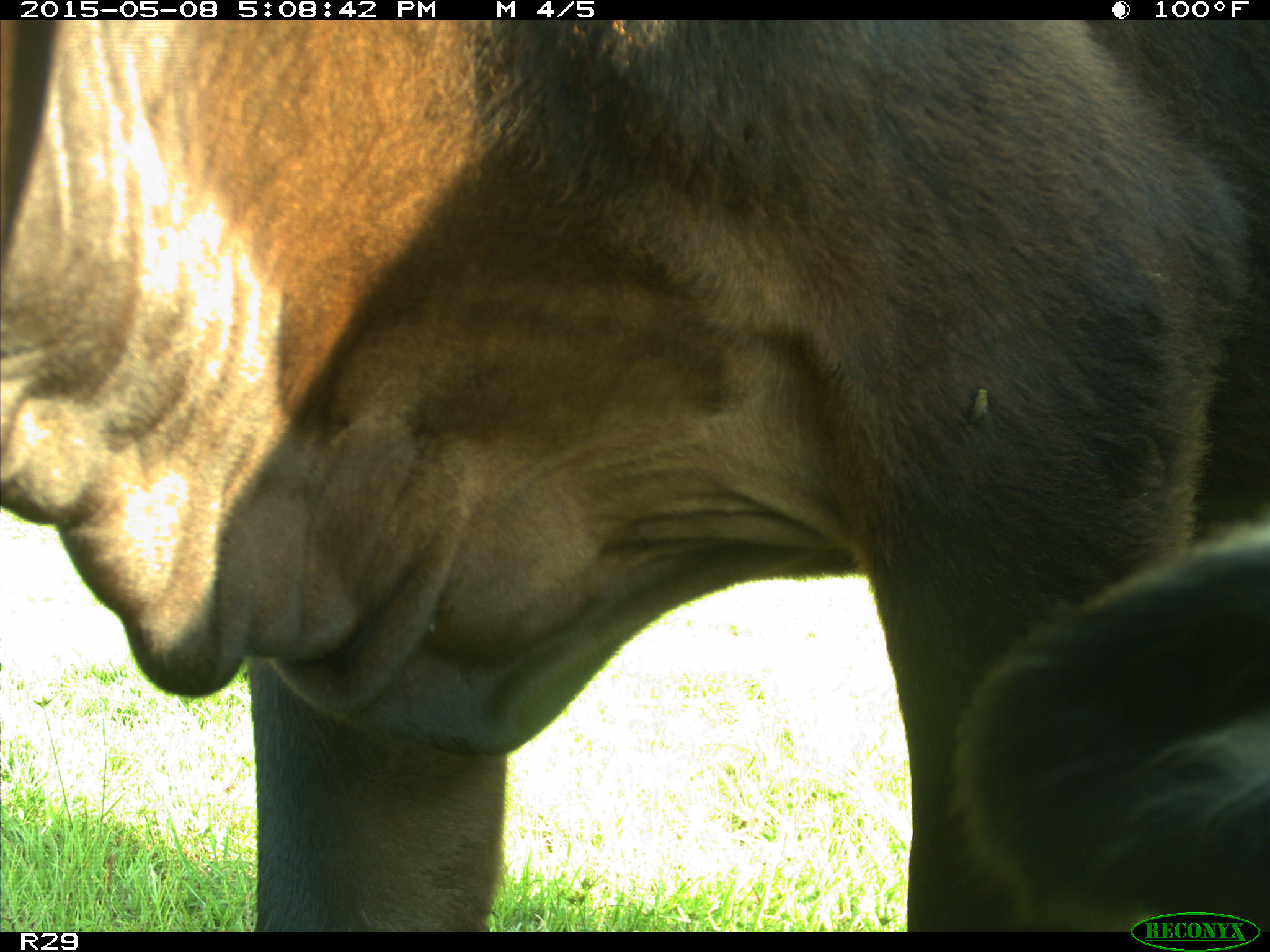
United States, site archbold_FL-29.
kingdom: Animalia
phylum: Chordata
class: Mammalia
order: Artiodactyla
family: Bovidae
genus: Bos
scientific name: Bos taurus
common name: domestic cow